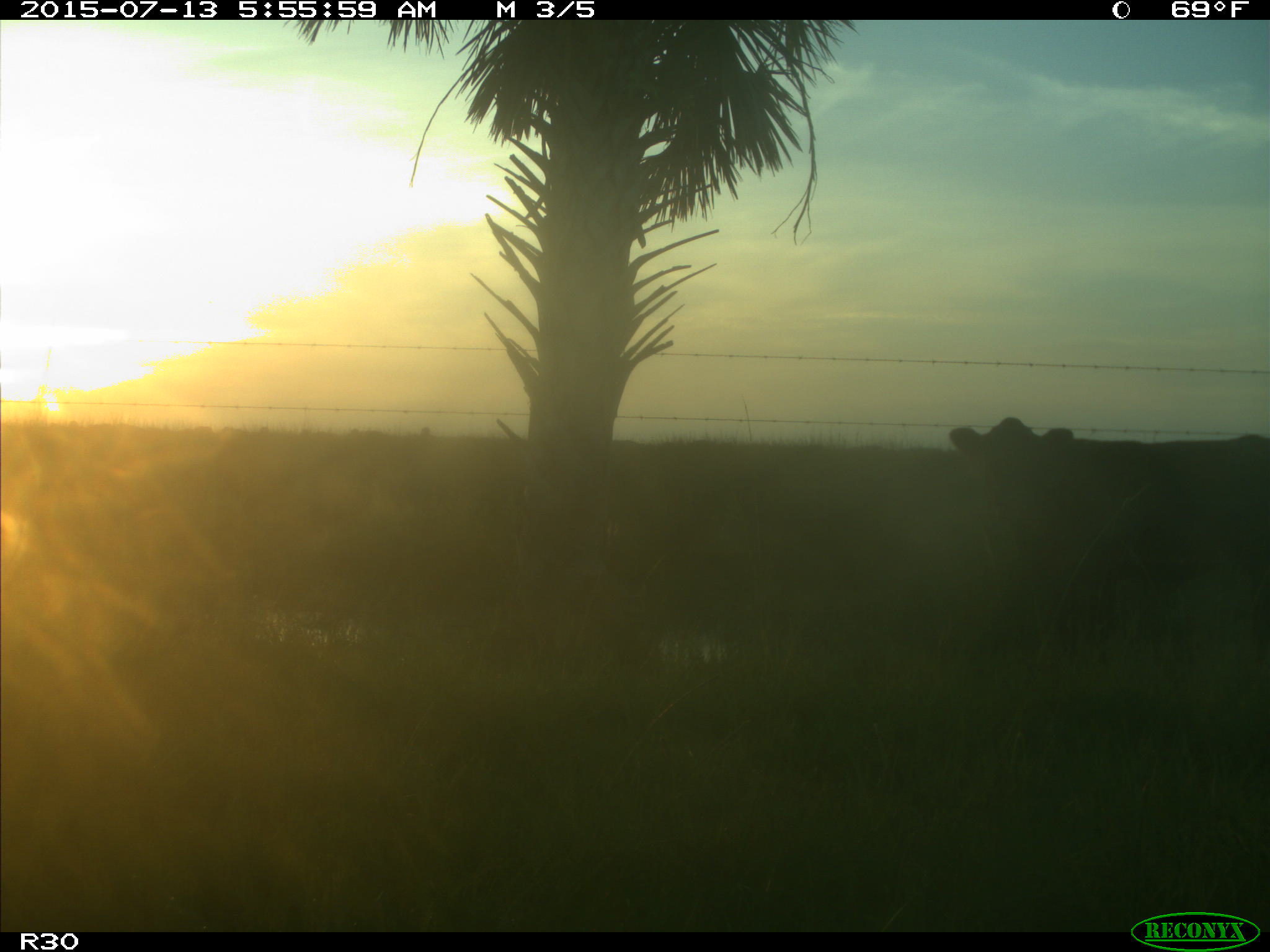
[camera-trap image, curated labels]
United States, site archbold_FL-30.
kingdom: Animalia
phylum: Chordata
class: Mammalia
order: Artiodactyla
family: Bovidae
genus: Bos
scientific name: Bos taurus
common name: domestic cow